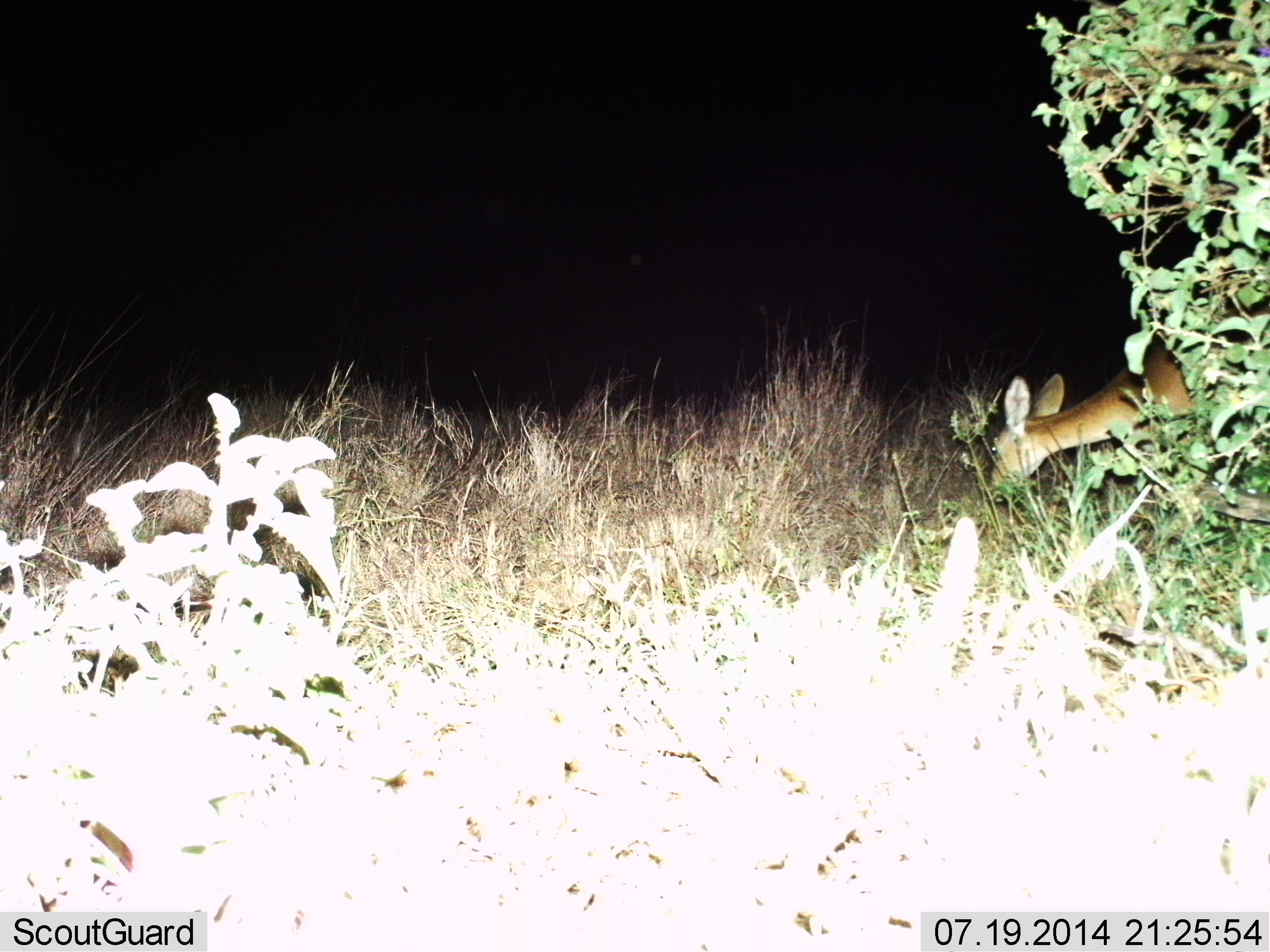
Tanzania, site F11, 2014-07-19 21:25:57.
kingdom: Animalia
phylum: Chordata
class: Mammalia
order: Artiodactyla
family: Bovidae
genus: Redunca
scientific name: Redunca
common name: reedbuck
Reedbuck (Redunca), count 1. Behavior (volunteer vote fractions): standing 11%, resting 0%, moving 0%, interacting 0%. Young present (vote fraction): 0%. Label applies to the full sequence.